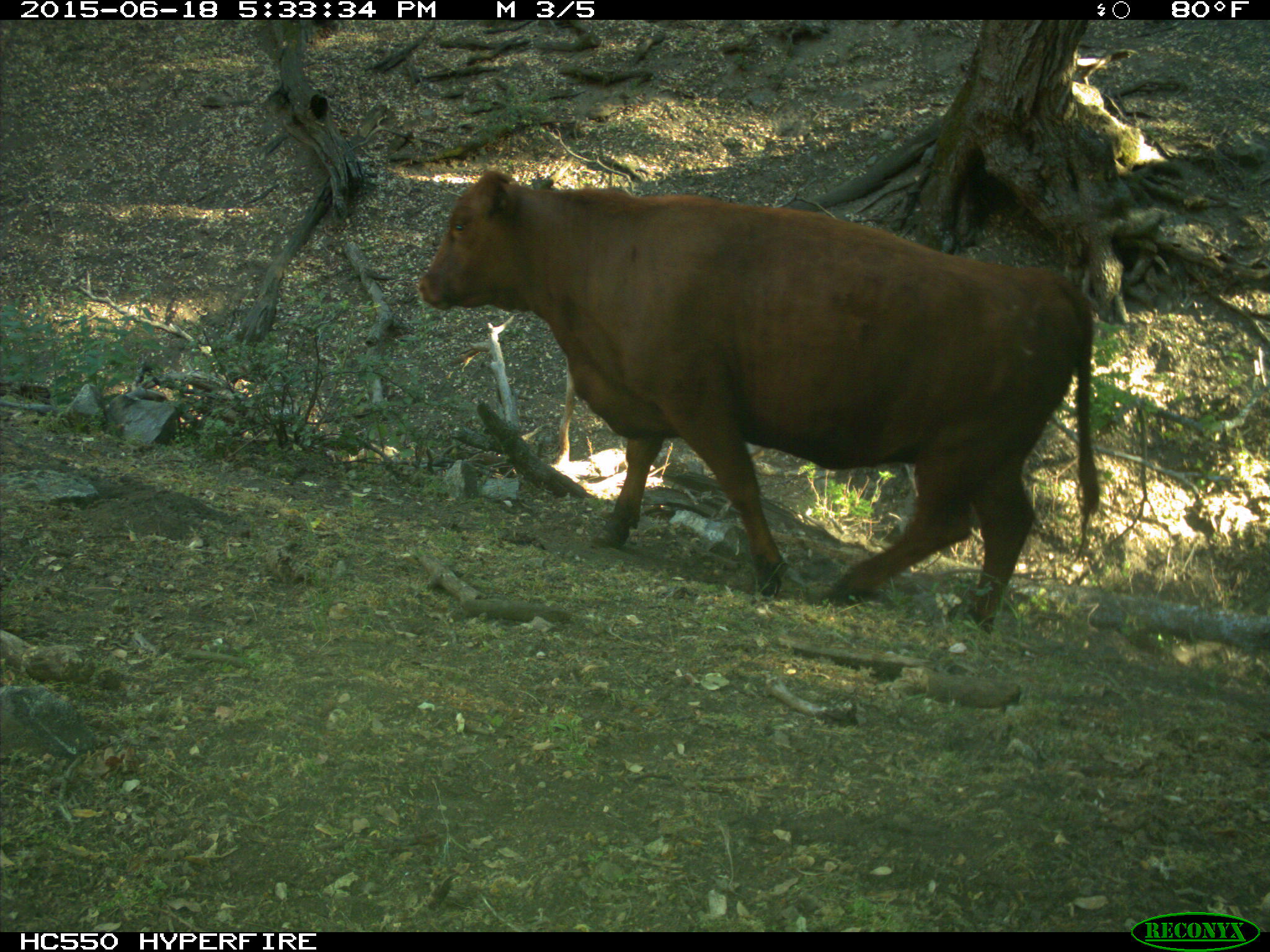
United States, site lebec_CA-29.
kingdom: Animalia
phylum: Chordata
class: Mammalia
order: Artiodactyla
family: Bovidae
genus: Bos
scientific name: Bos taurus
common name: domestic cow